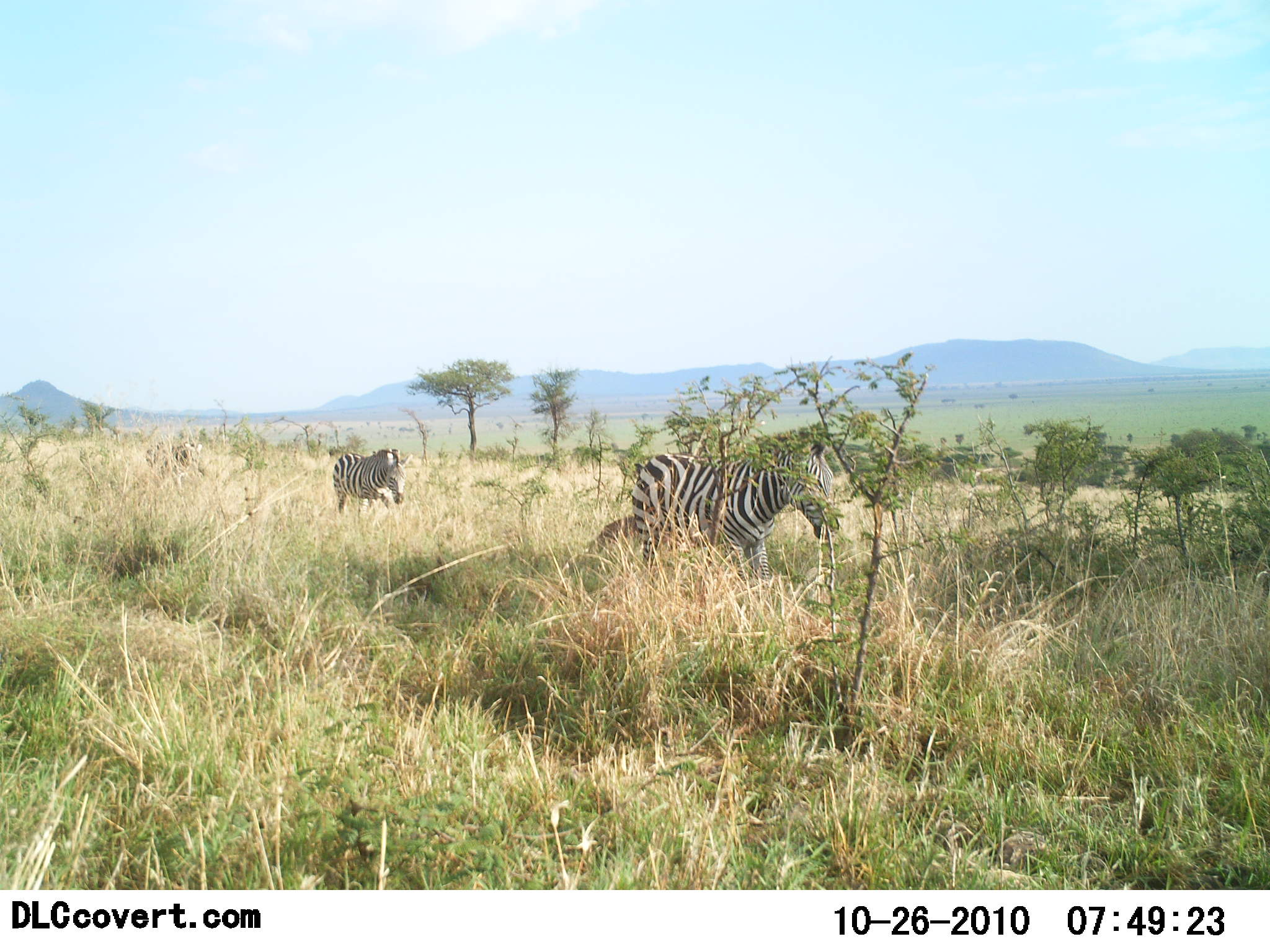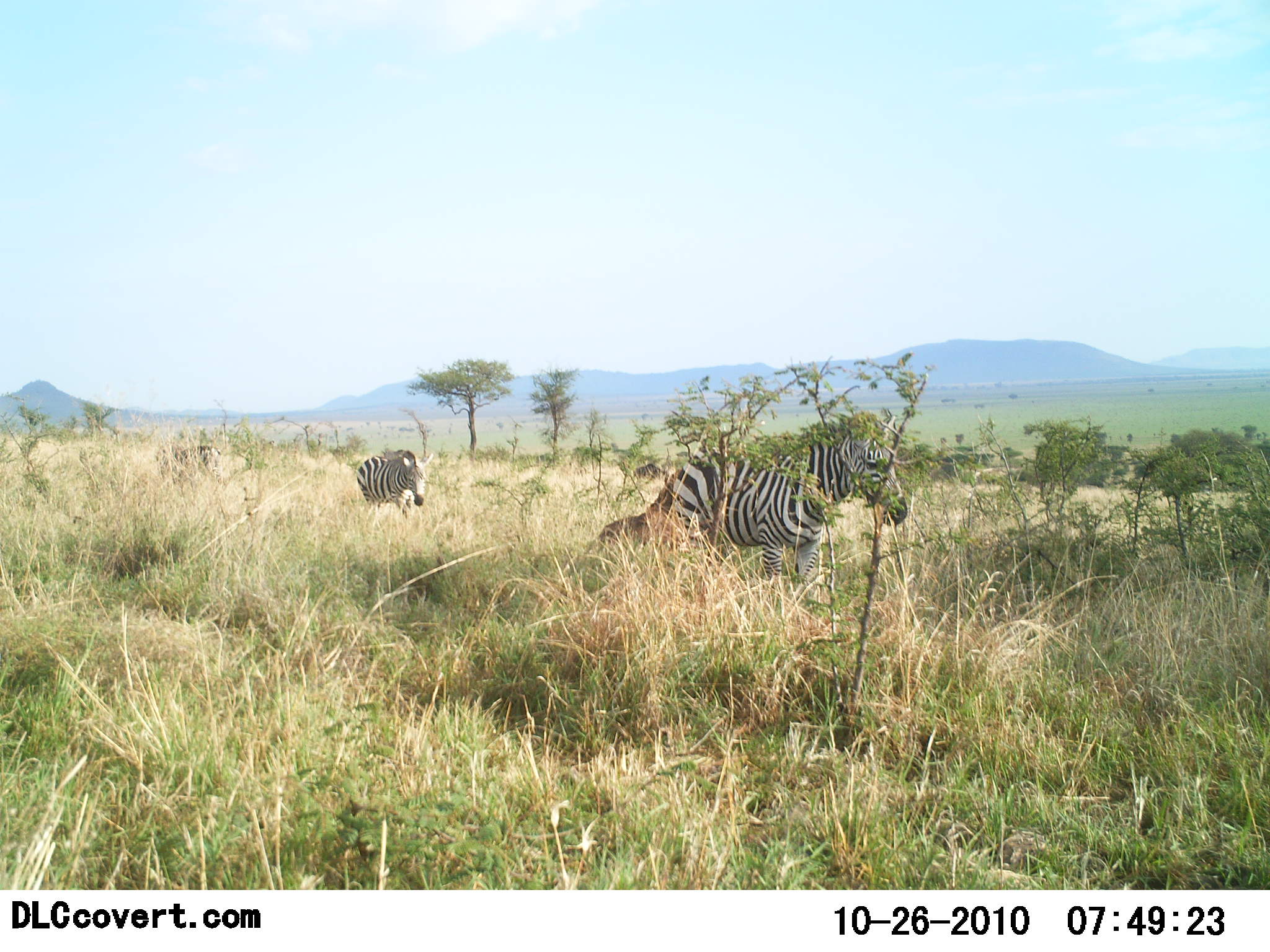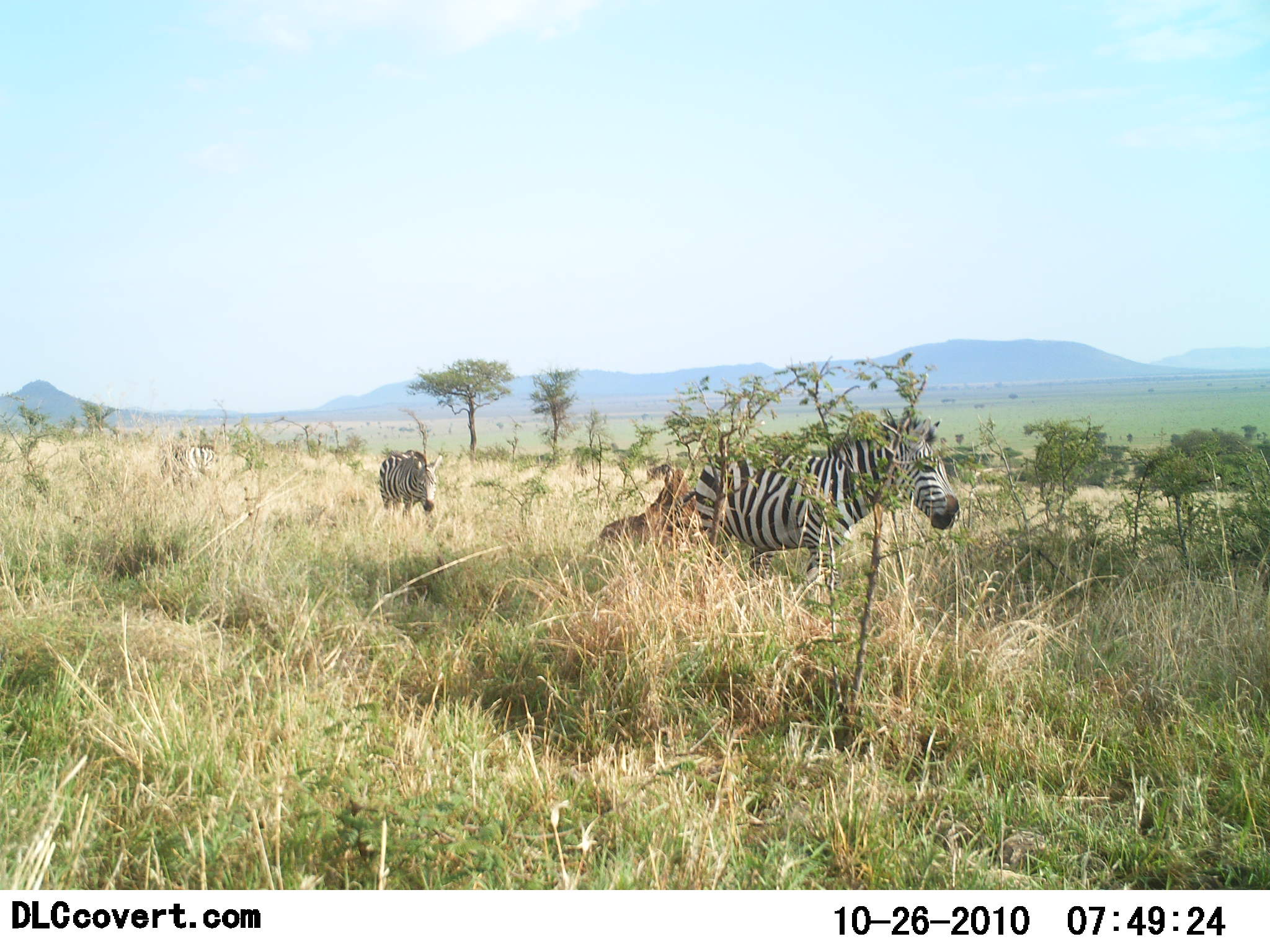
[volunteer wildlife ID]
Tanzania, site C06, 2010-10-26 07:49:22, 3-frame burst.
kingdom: Animalia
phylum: Chordata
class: Mammalia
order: Perissodactyla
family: Equidae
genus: Equus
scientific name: Equus quagga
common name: plains zebra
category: zebra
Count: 3.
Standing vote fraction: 8%.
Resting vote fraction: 0%.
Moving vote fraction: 92%.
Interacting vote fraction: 0%.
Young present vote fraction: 0%.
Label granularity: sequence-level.